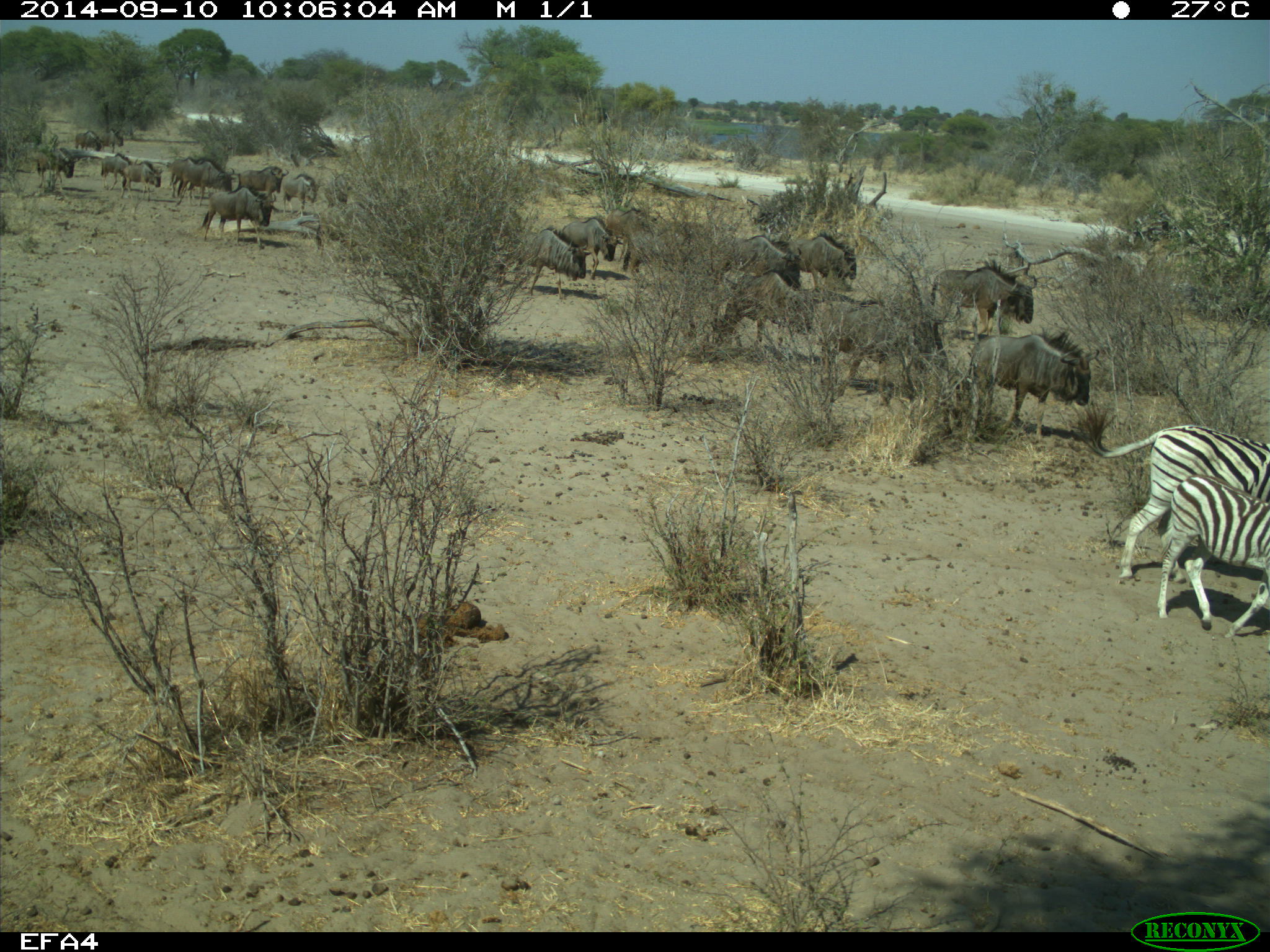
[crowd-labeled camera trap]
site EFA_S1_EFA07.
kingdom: Animalia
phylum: Chordata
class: Mammalia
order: Artiodactyla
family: Bovidae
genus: Connochaetes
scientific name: Connochaetes taurinus taurinus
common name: blue wildebeest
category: wildebeestblue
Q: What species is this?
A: Wildebeestblue (blue wildebeest) (Connochaetes taurinus taurinus).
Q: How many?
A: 11-50.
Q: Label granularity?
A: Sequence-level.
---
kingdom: Animalia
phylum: Chordata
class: Mammalia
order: Perissodactyla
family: Equidae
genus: Equus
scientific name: Equus quagga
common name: plains zebra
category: zebraplains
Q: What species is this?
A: Zebraplains (plains zebra) (Equus quagga).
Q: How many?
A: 2.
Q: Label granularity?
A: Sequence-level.